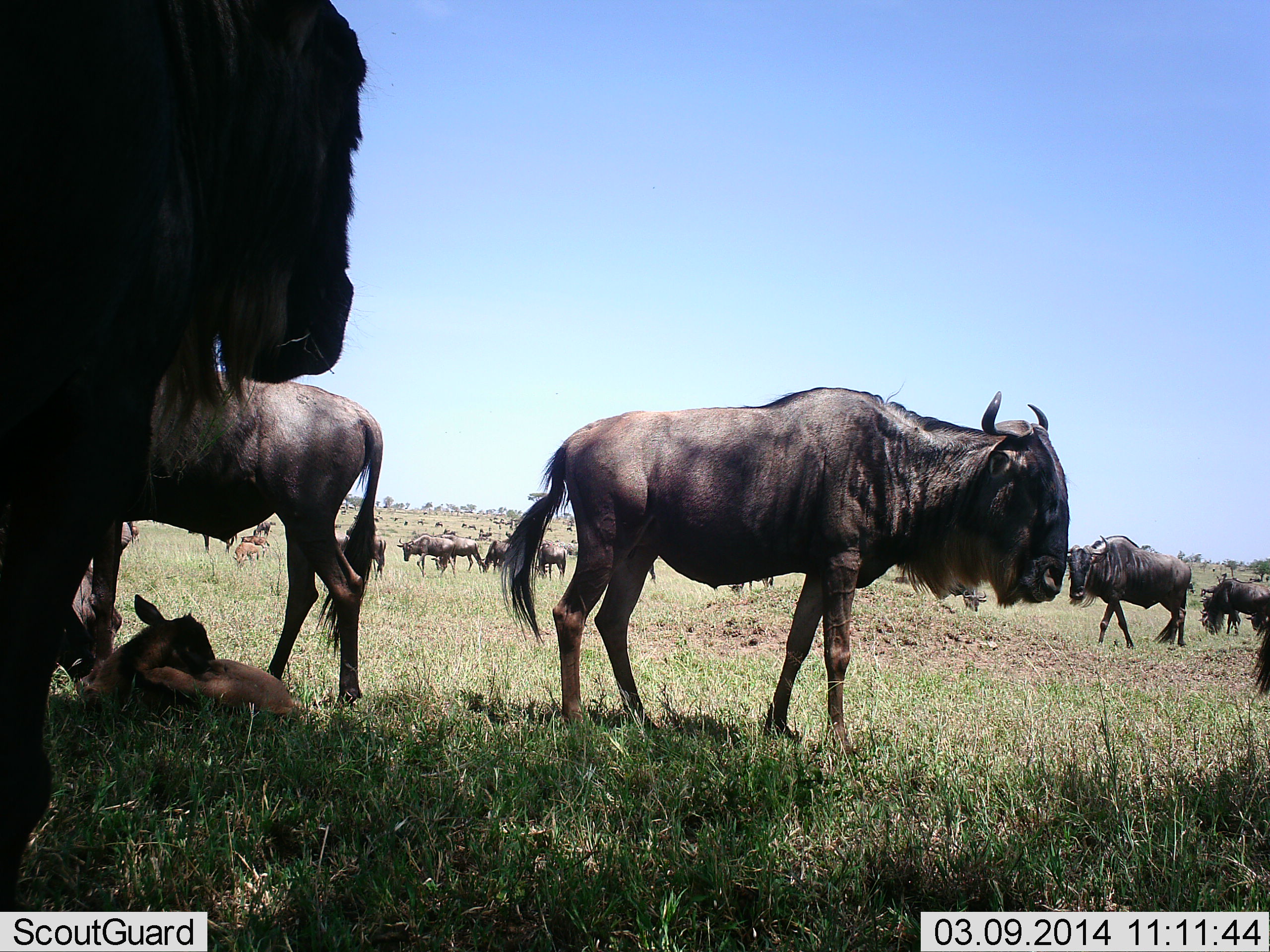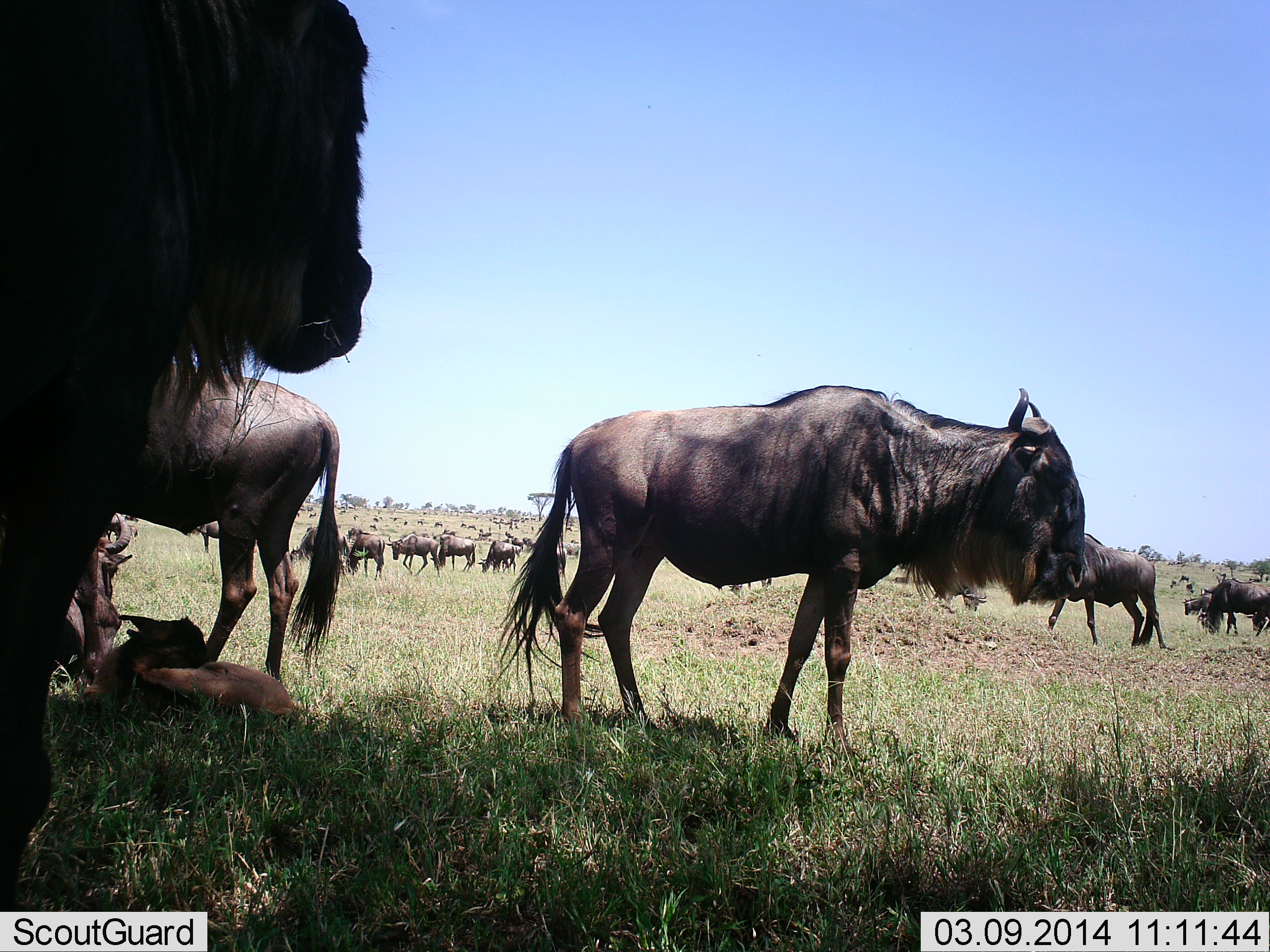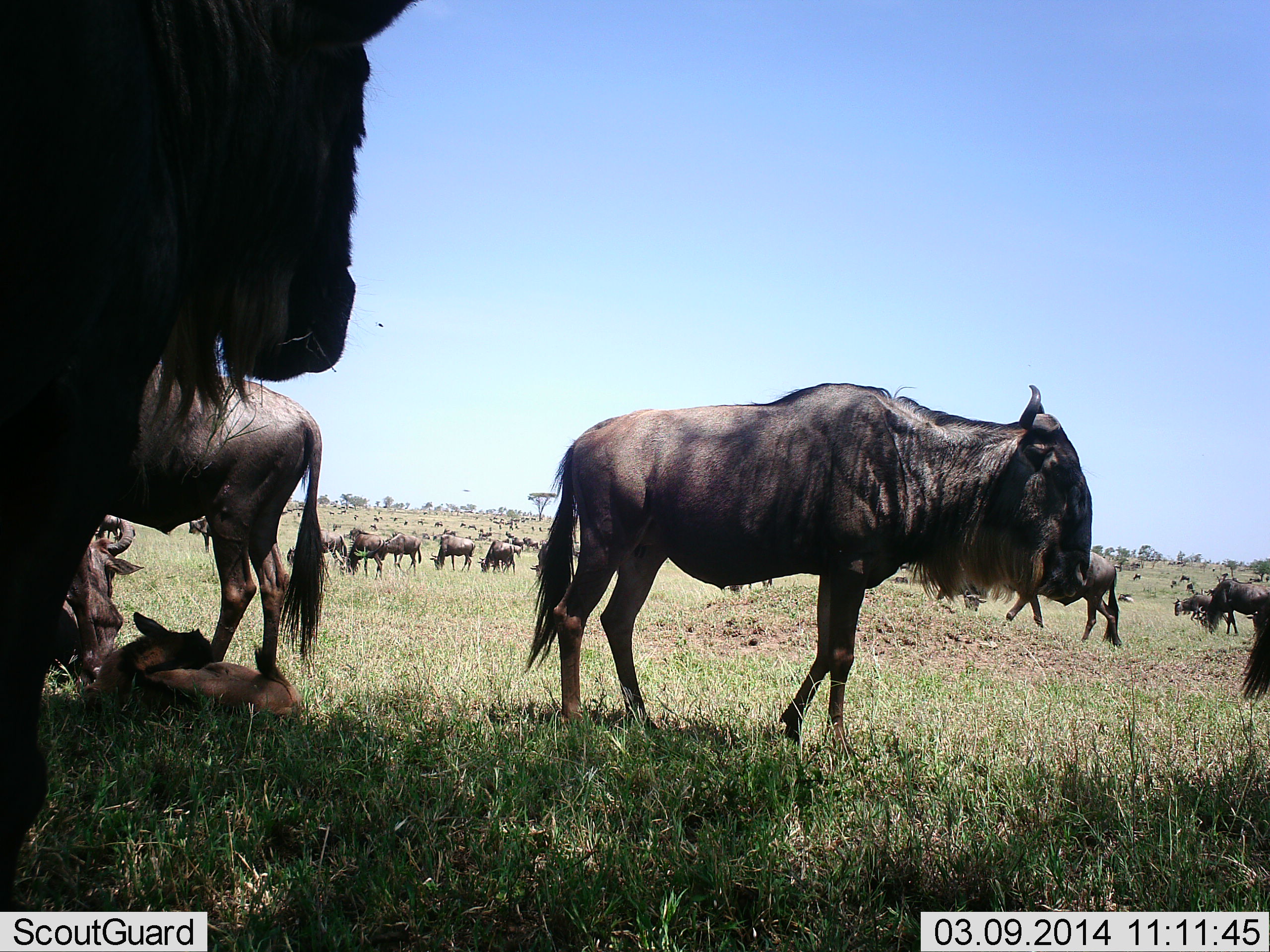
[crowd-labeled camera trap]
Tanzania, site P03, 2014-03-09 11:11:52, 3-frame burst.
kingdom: Animalia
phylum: Chordata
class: Mammalia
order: Artiodactyla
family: Bovidae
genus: Connochaetes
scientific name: Connochaetes taurinus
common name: blue wildebeest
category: wildebeest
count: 11-50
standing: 80%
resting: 80%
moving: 70%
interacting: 20%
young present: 70%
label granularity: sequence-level